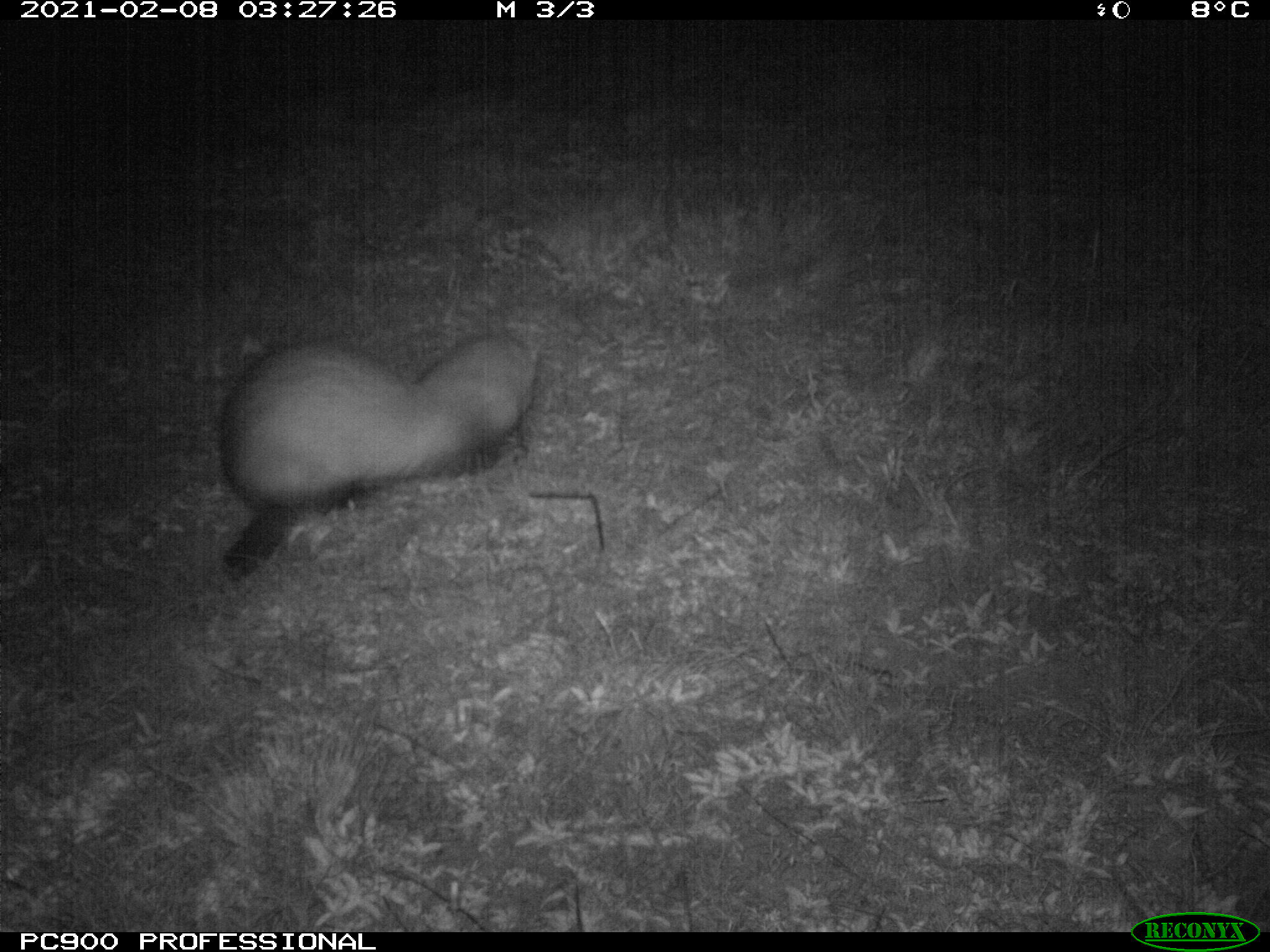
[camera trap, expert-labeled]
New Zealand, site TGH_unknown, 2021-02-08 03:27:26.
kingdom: Animalia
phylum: Chordata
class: Mammalia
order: Carnivora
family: Mustelidae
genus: Mustela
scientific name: Mustela furo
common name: ferret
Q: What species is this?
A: Ferret (Mustela furo).